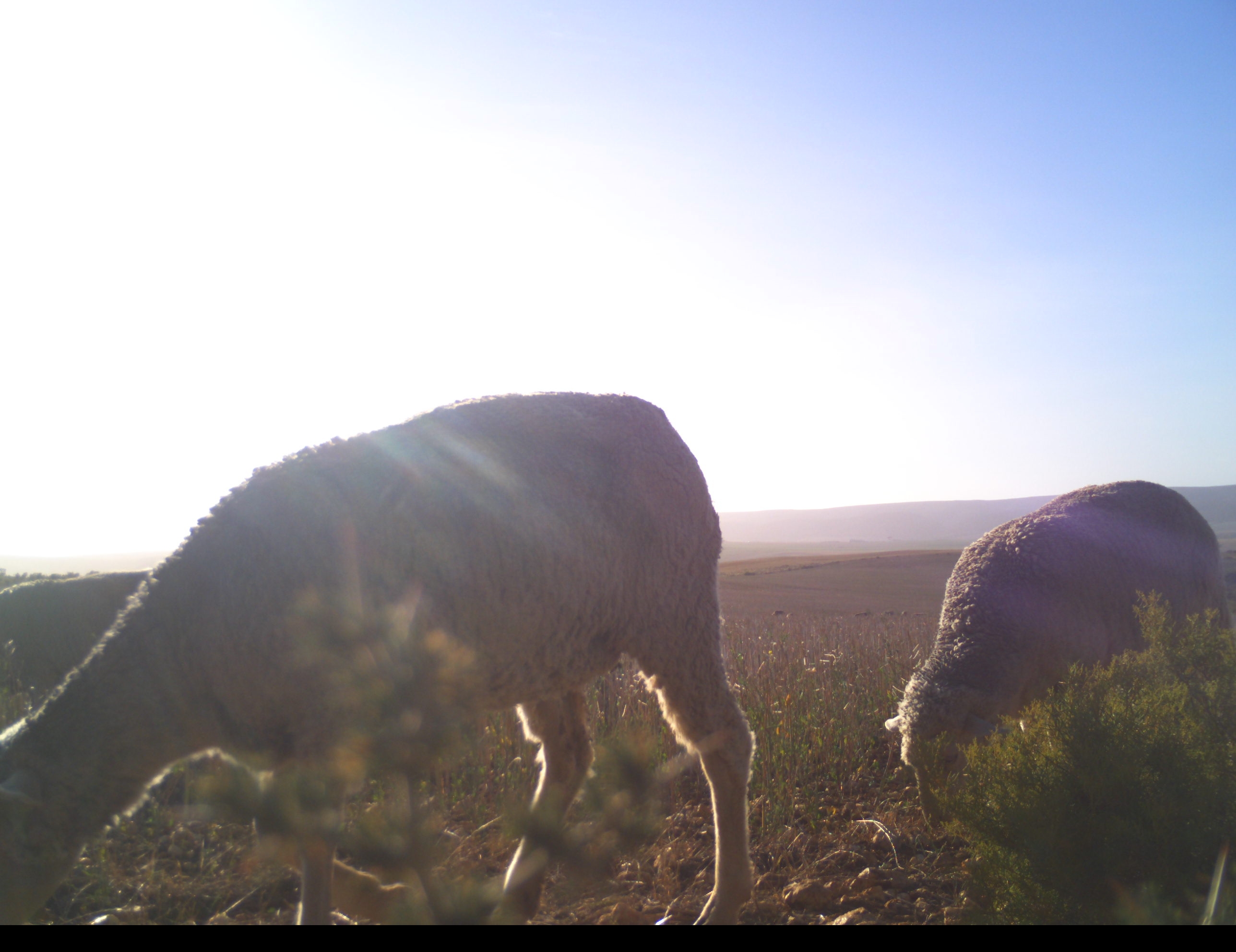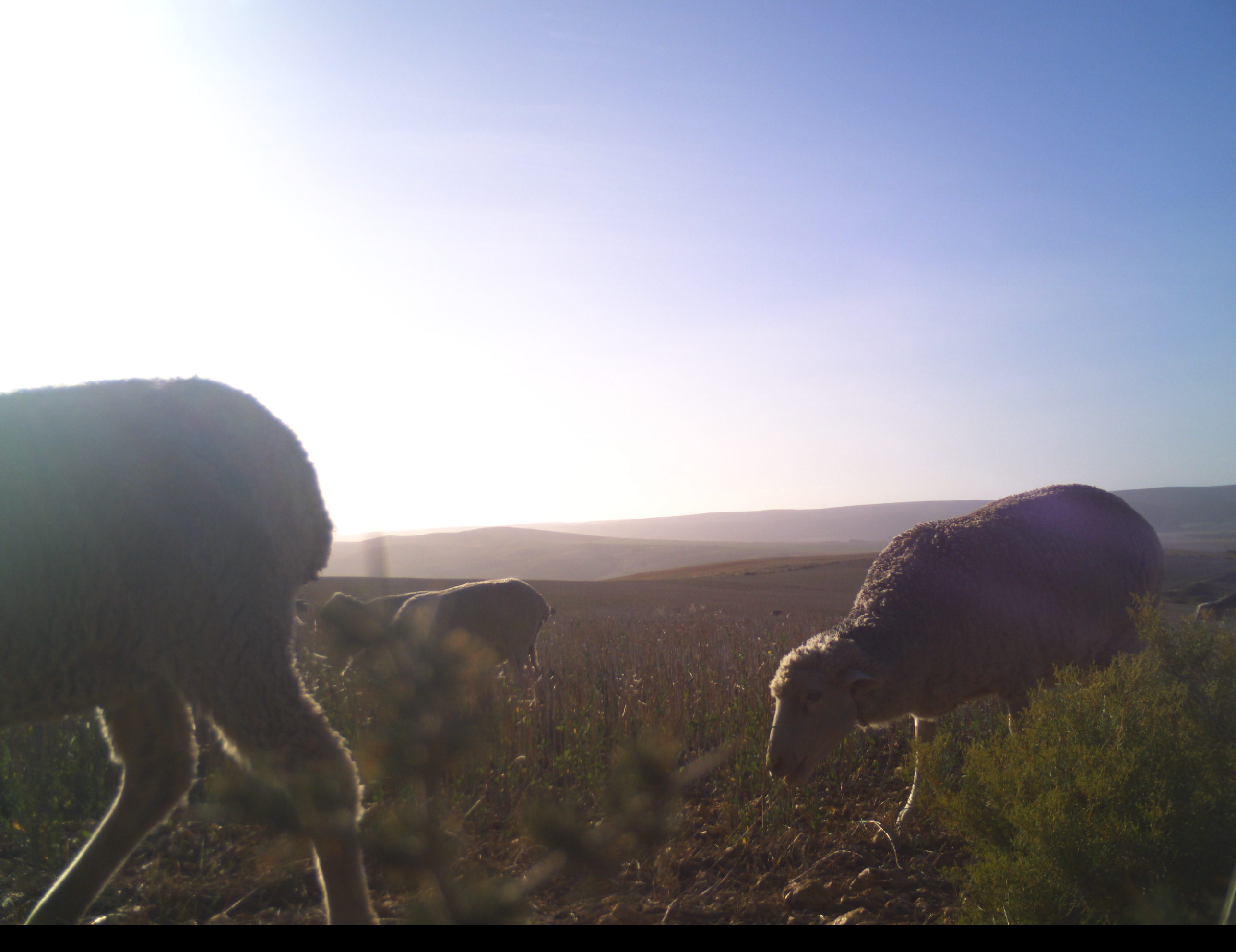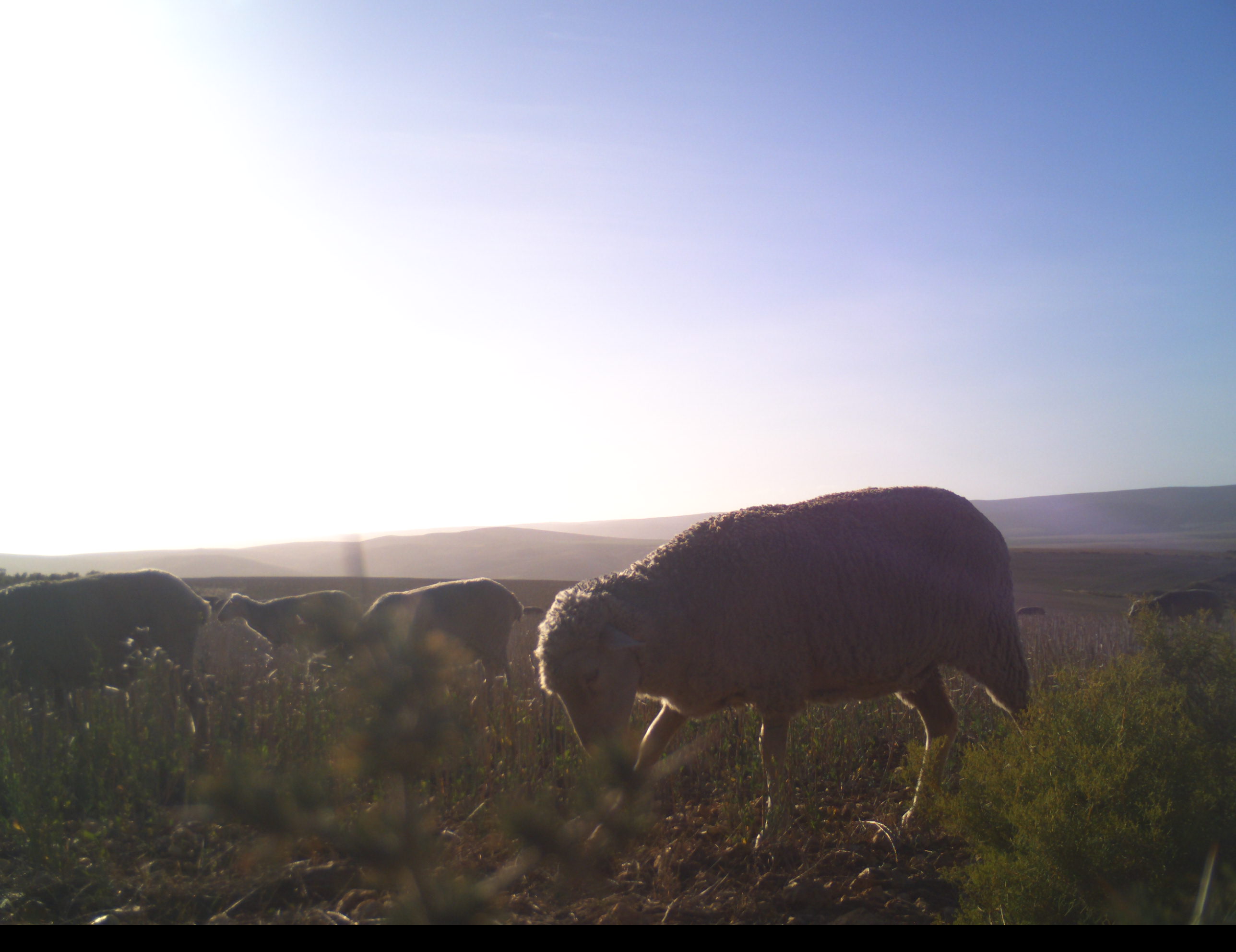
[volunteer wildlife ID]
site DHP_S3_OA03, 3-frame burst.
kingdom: Animalia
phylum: Chordata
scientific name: Vertebrata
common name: domestic animal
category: domesticanimal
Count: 5.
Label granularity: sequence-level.